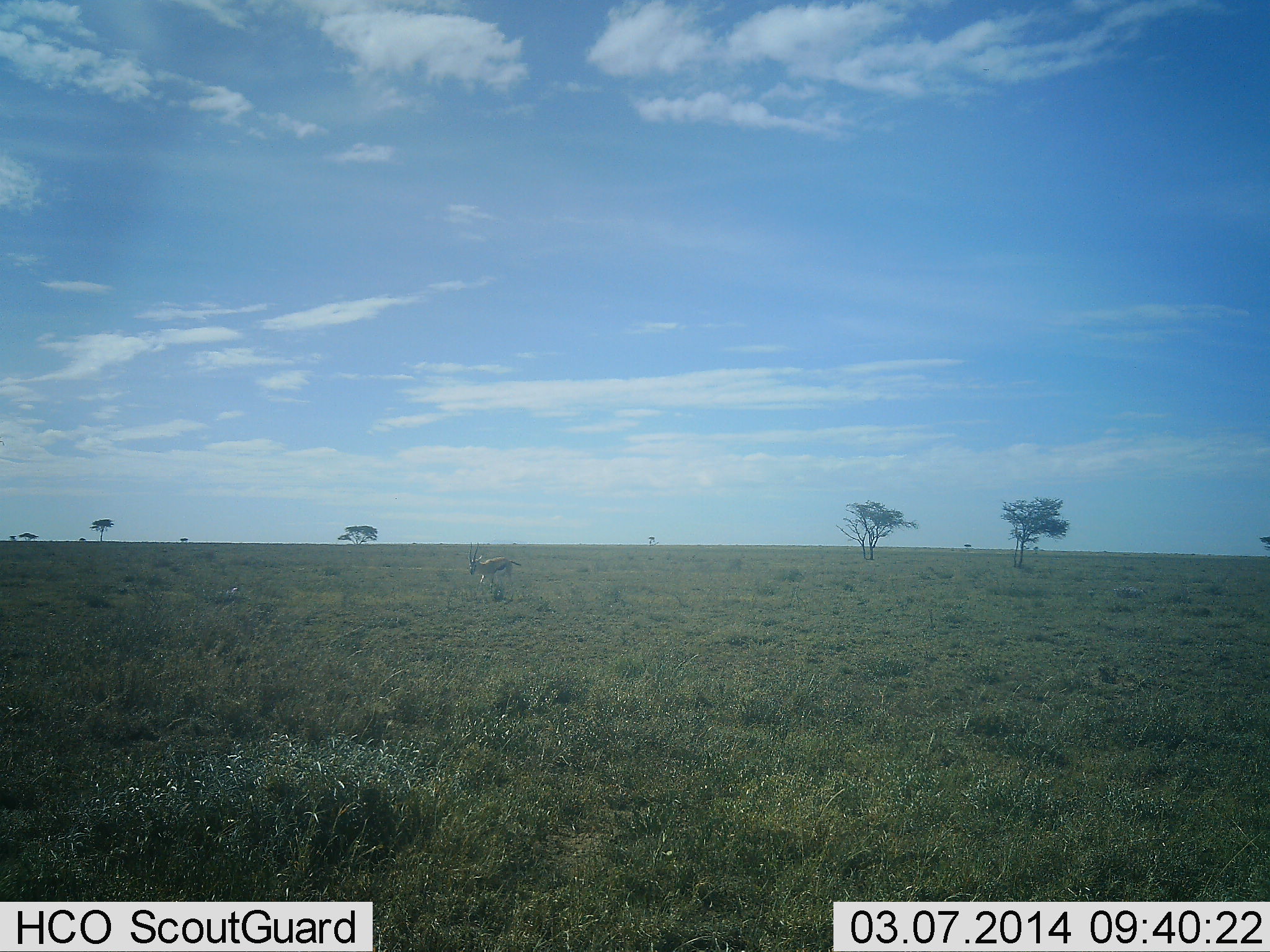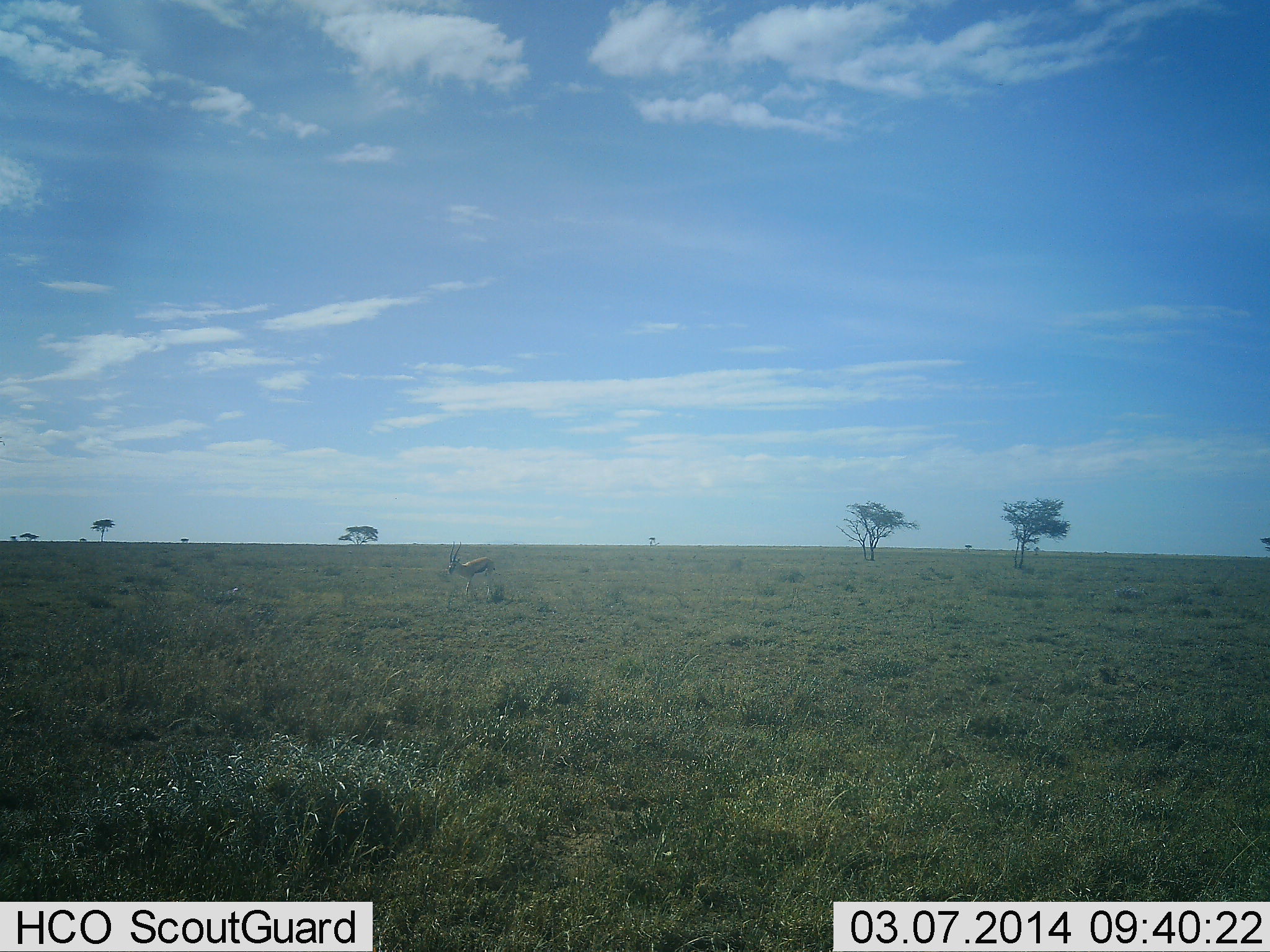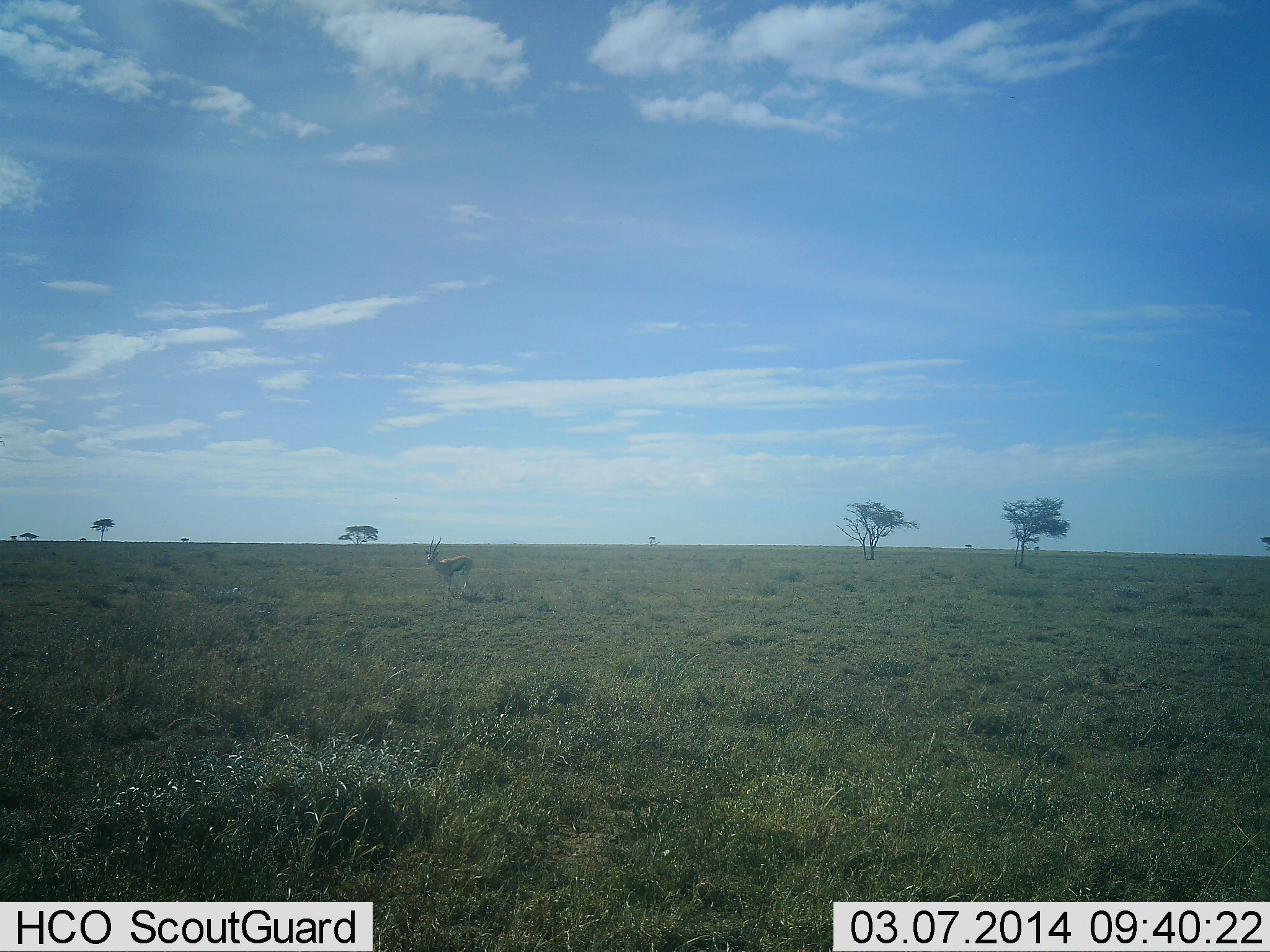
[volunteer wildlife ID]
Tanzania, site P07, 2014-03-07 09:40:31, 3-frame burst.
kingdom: Animalia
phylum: Chordata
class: Mammalia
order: Artiodactyla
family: Bovidae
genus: Eudorcas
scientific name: Eudorcas thomsonii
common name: thomson's gazelle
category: gazellethomsons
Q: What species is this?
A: Gazellethomsons (thomson's gazelle) (Eudorcas thomsonii).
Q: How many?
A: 1.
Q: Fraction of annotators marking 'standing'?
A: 0%.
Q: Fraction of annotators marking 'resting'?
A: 0%.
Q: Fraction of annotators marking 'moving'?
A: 100%.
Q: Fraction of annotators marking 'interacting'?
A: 0%.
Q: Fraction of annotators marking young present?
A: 0%.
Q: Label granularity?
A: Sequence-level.